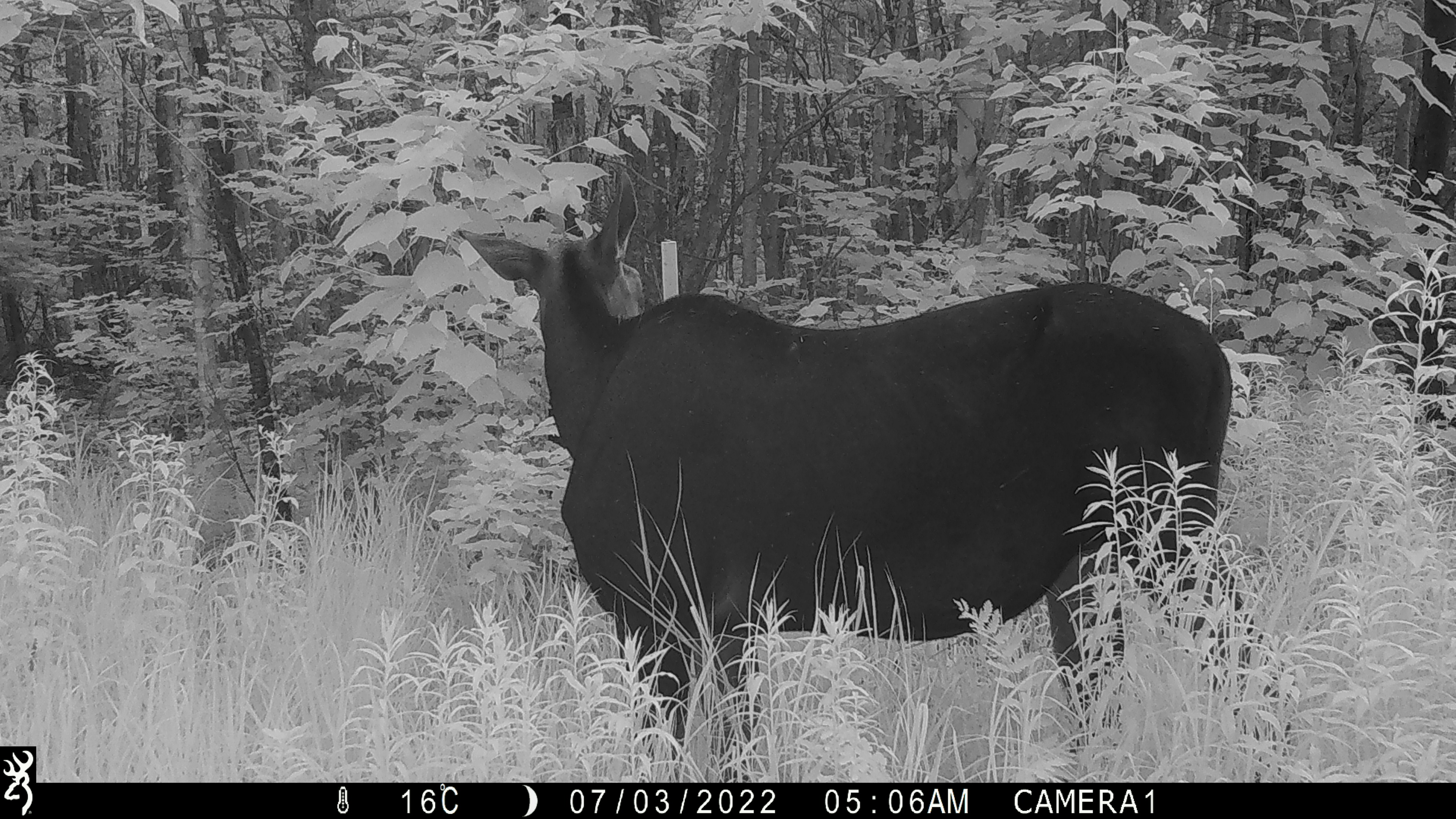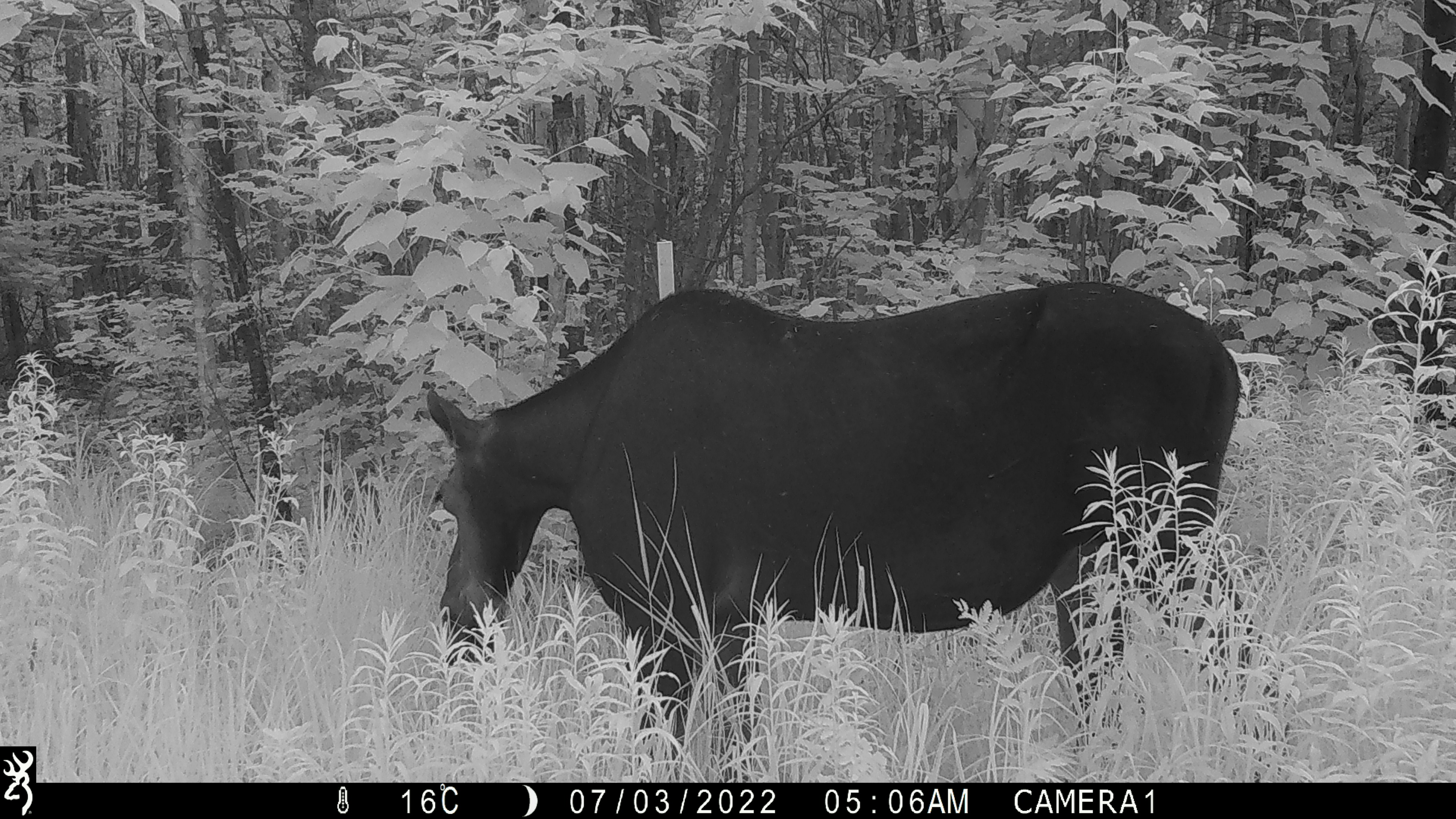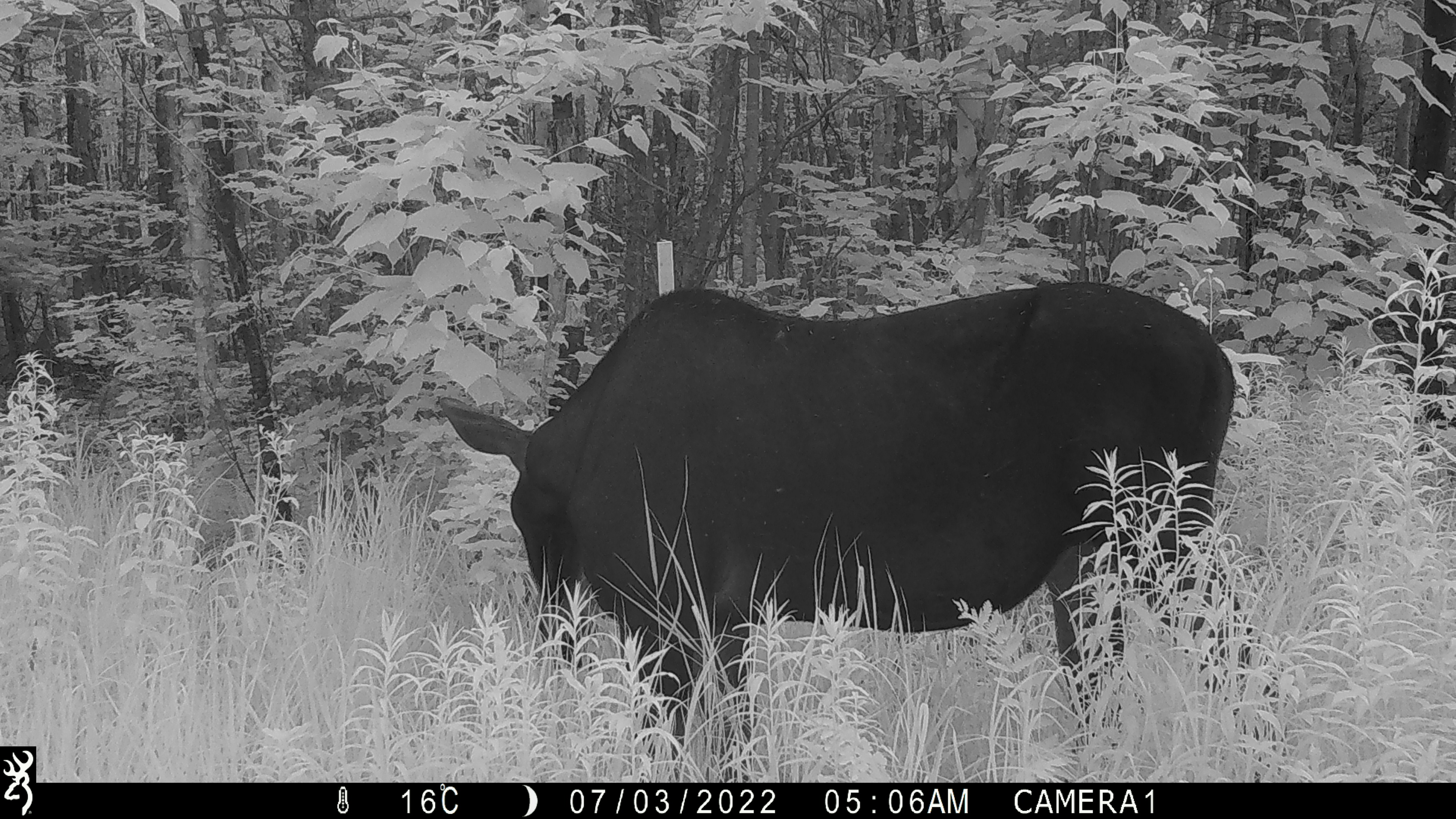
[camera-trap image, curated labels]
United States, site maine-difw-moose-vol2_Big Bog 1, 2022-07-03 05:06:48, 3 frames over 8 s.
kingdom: Animalia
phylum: Chordata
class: Mammalia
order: Artiodactyla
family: Cervidae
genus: Alces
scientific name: Alces alces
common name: moose